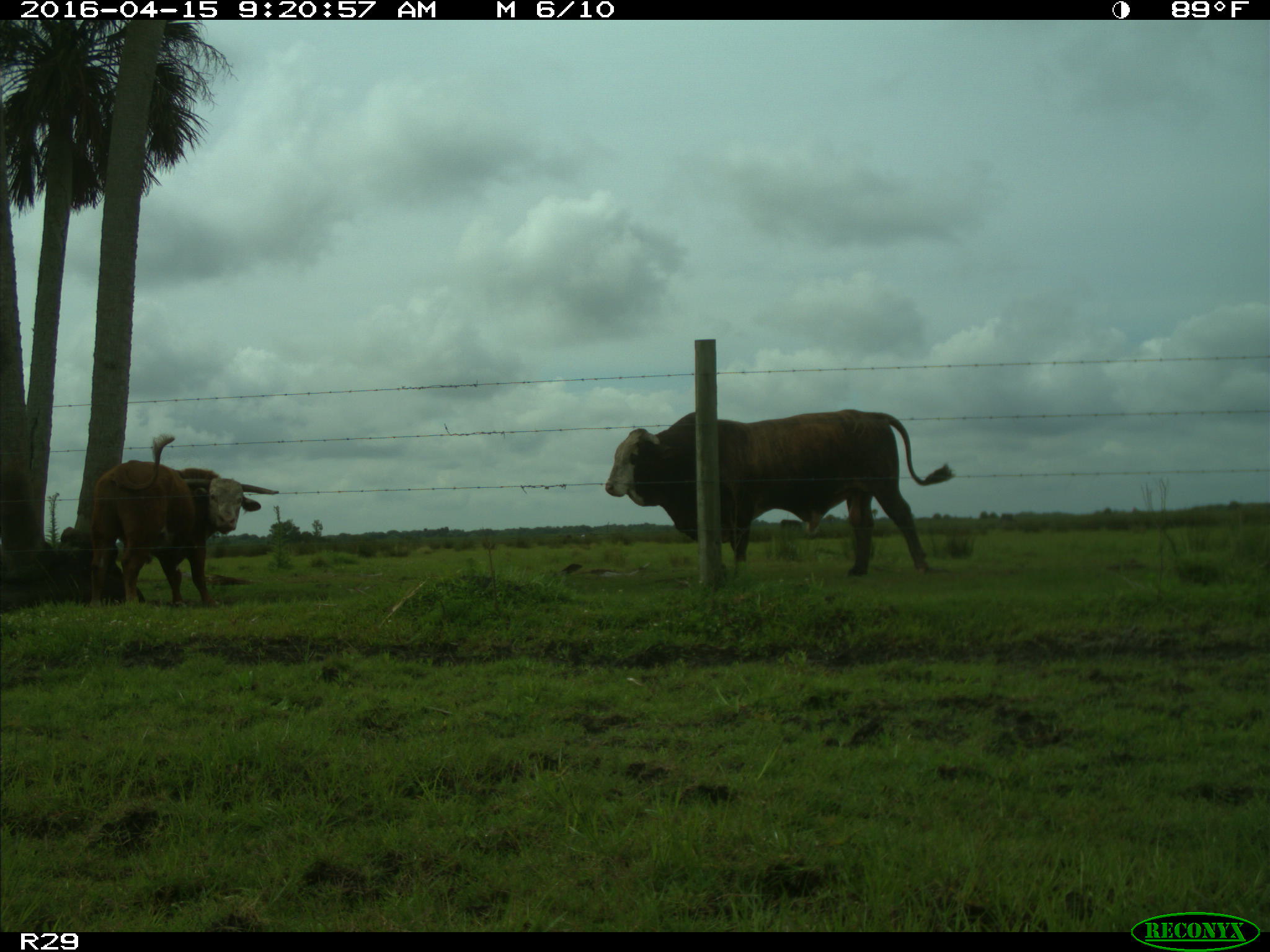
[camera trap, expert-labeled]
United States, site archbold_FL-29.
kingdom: Animalia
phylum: Chordata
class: Mammalia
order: Artiodactyla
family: Bovidae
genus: Bos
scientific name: Bos taurus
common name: domestic cow